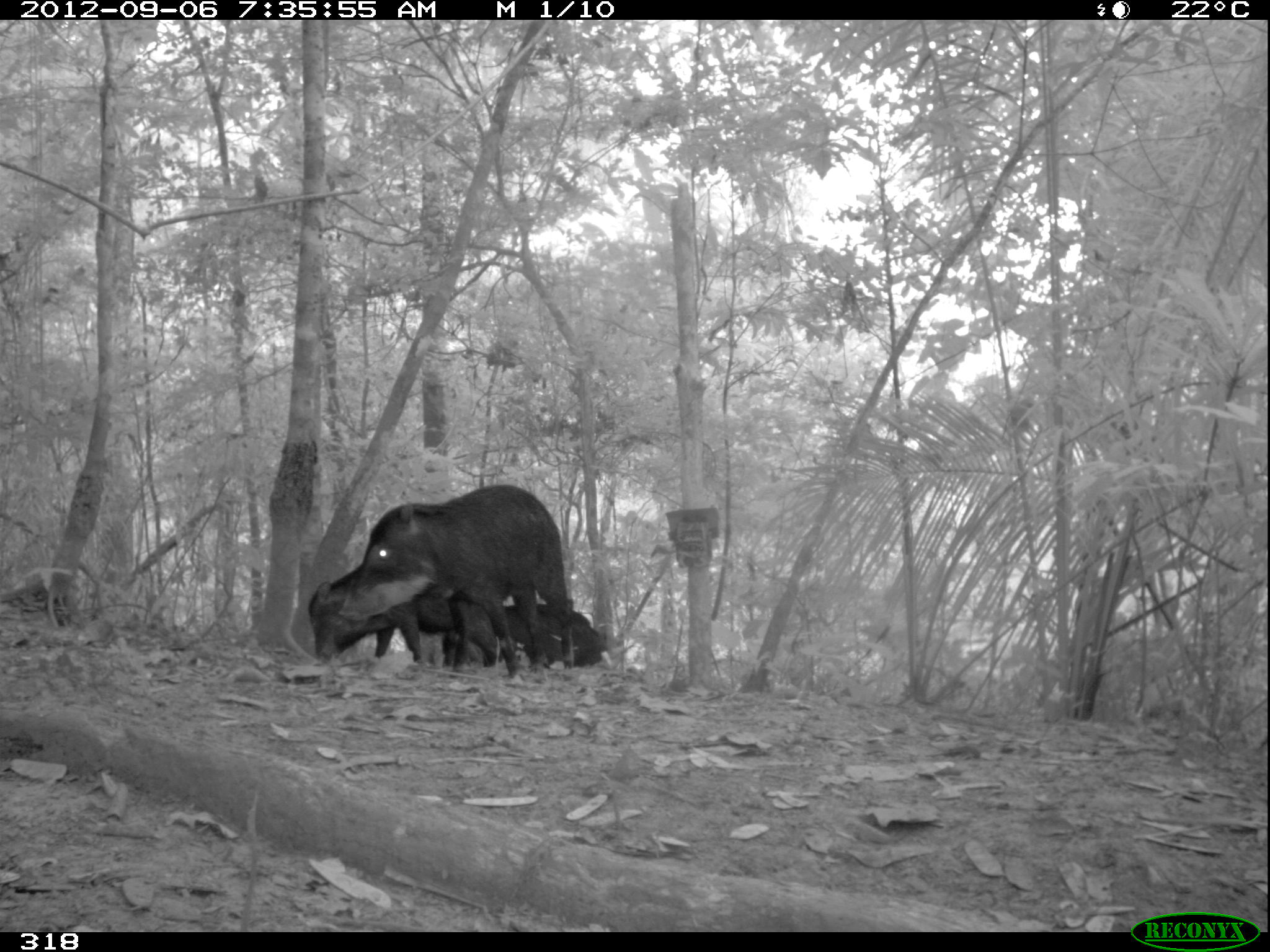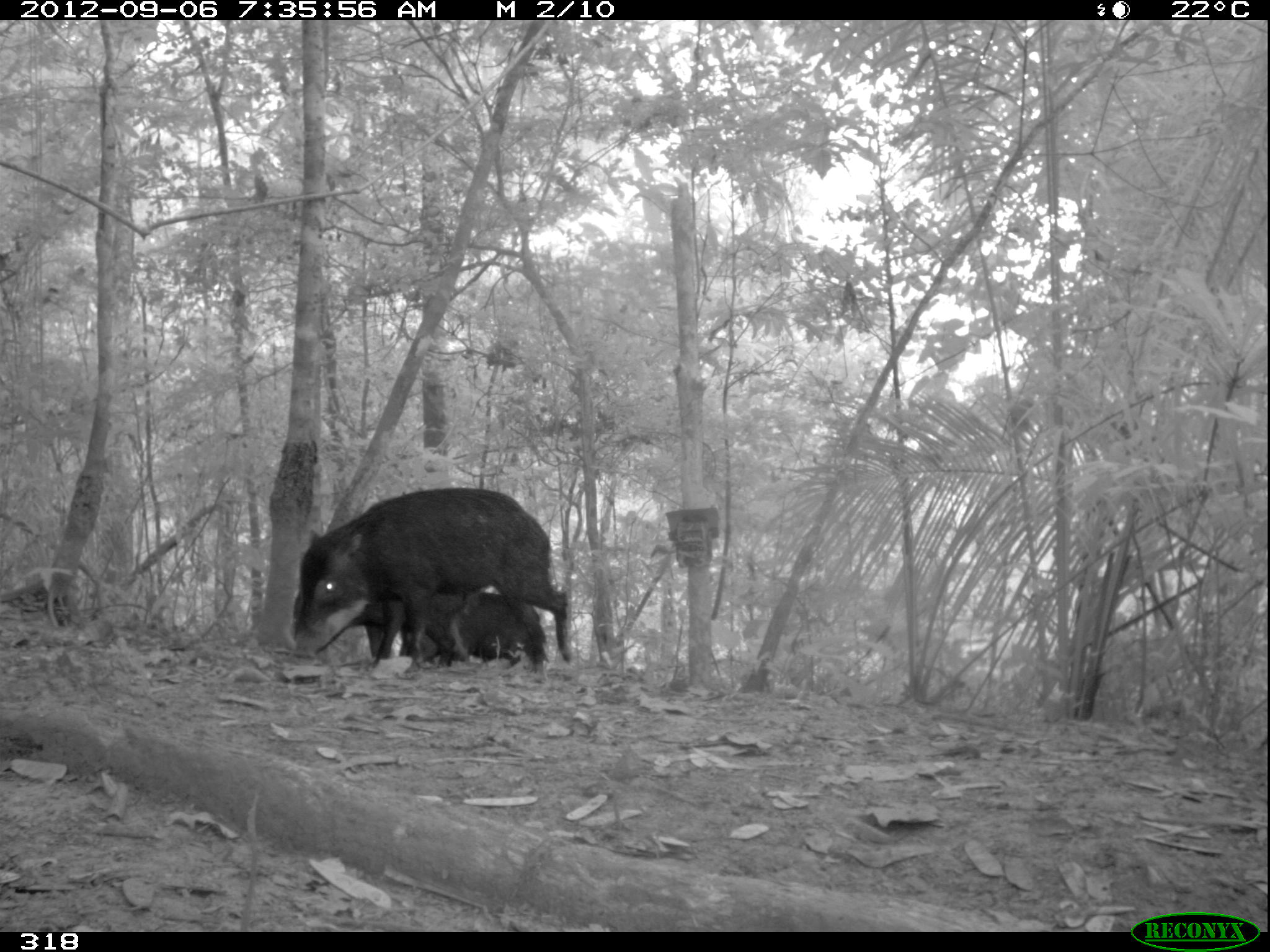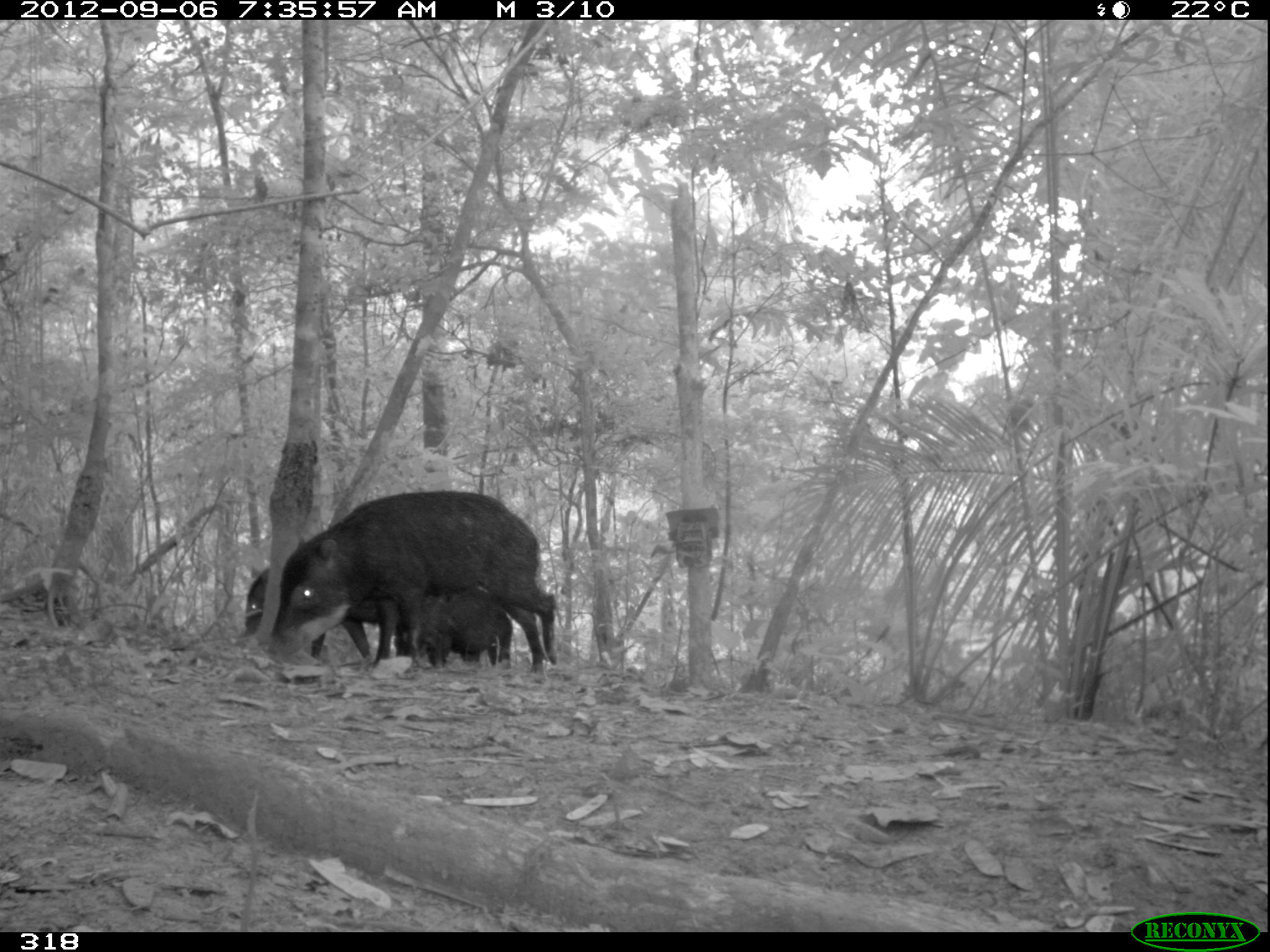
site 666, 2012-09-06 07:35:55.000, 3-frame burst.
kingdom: Animalia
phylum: Chordata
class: Mammalia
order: Artiodactyla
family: Tayassuidae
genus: Tayassu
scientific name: Tayassu pecari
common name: white-lipped peccary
Tayassu pecari (white-lipped peccary).